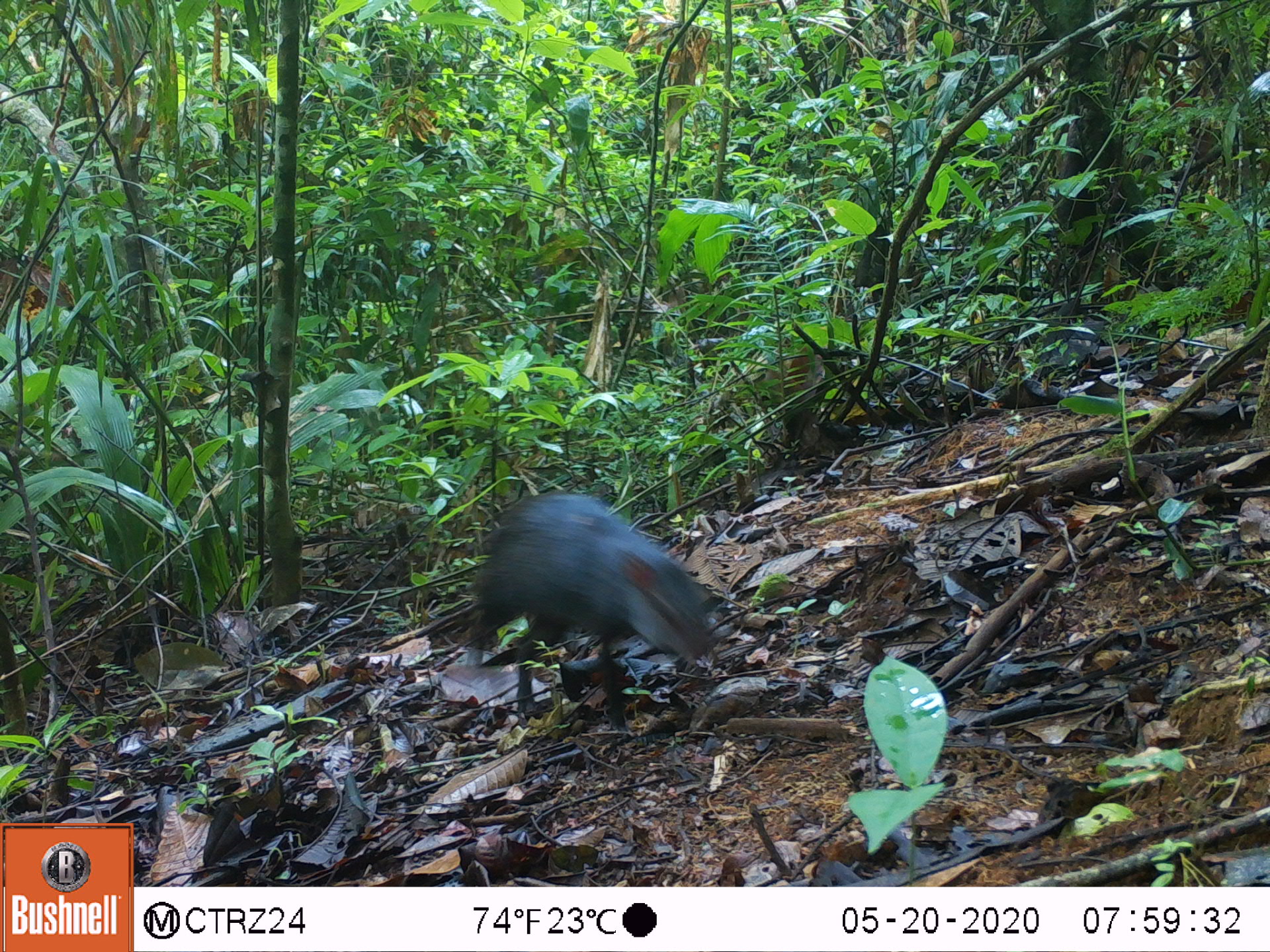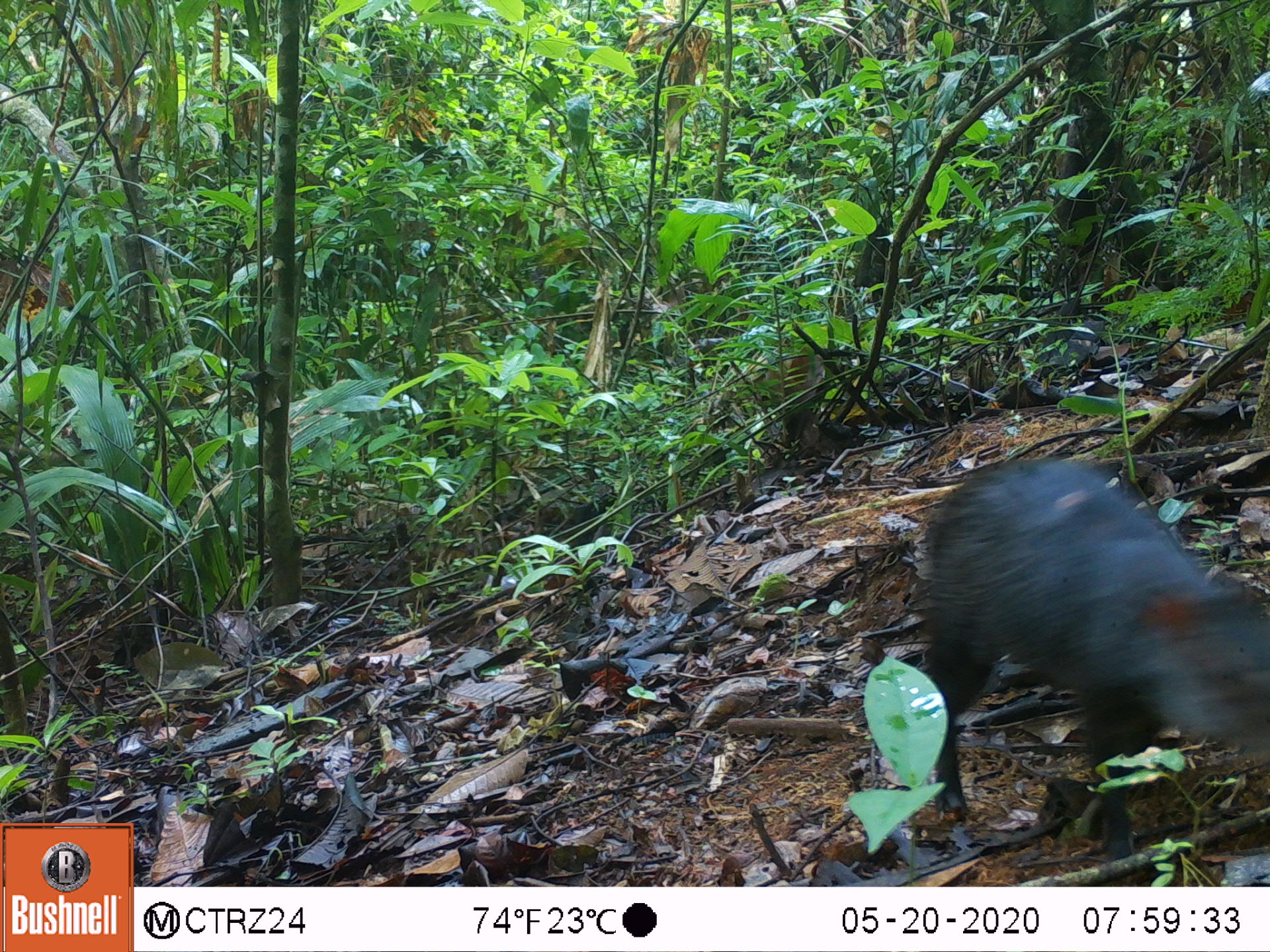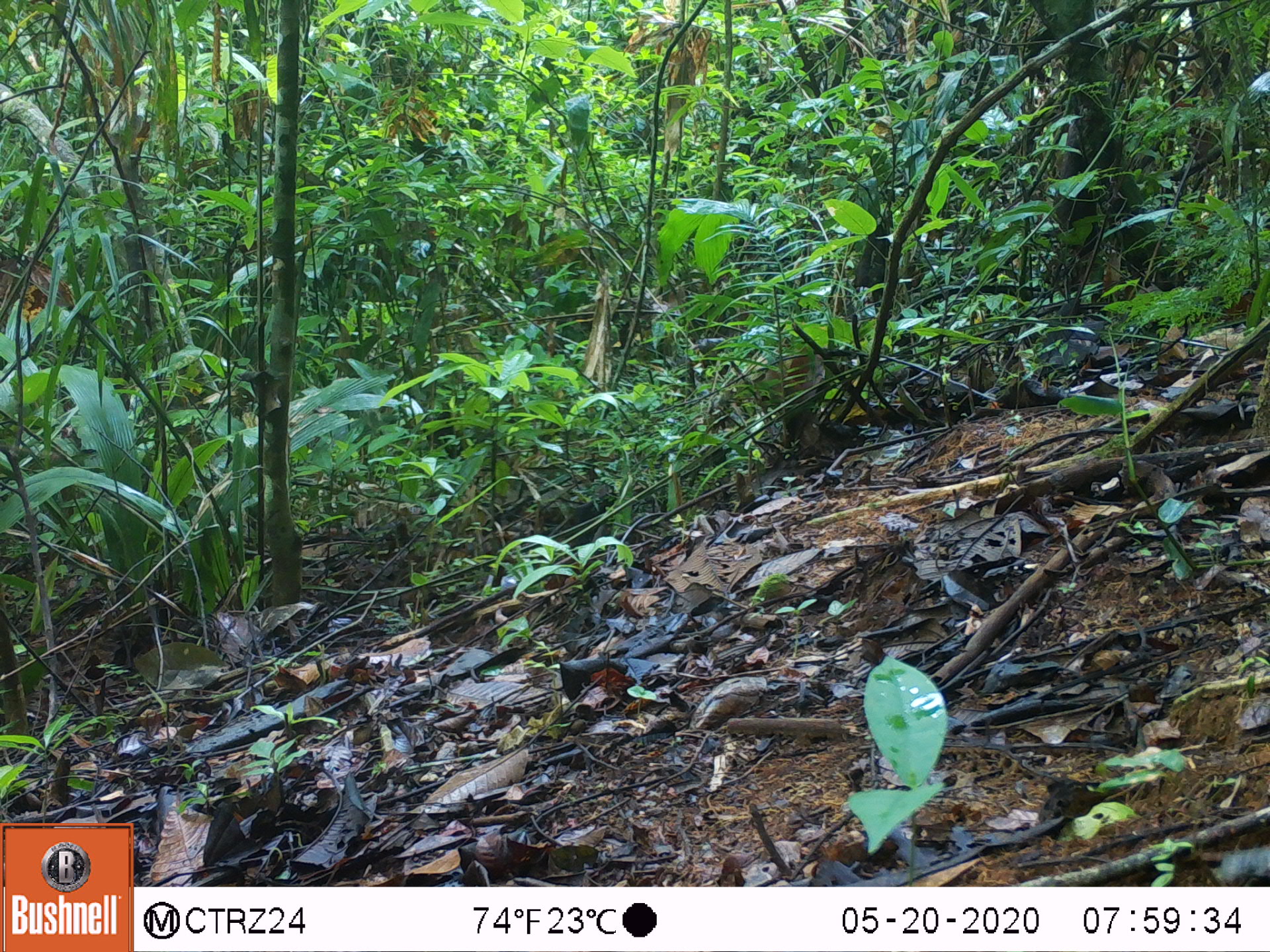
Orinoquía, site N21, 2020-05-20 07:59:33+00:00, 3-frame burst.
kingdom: Animalia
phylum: Chordata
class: Mammalia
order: Rodentia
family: Dasyproctidae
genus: Dasyprocta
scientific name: Dasyprocta fuliginosa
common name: black agouti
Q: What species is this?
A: Black agouti (Dasyprocta fuliginosa).